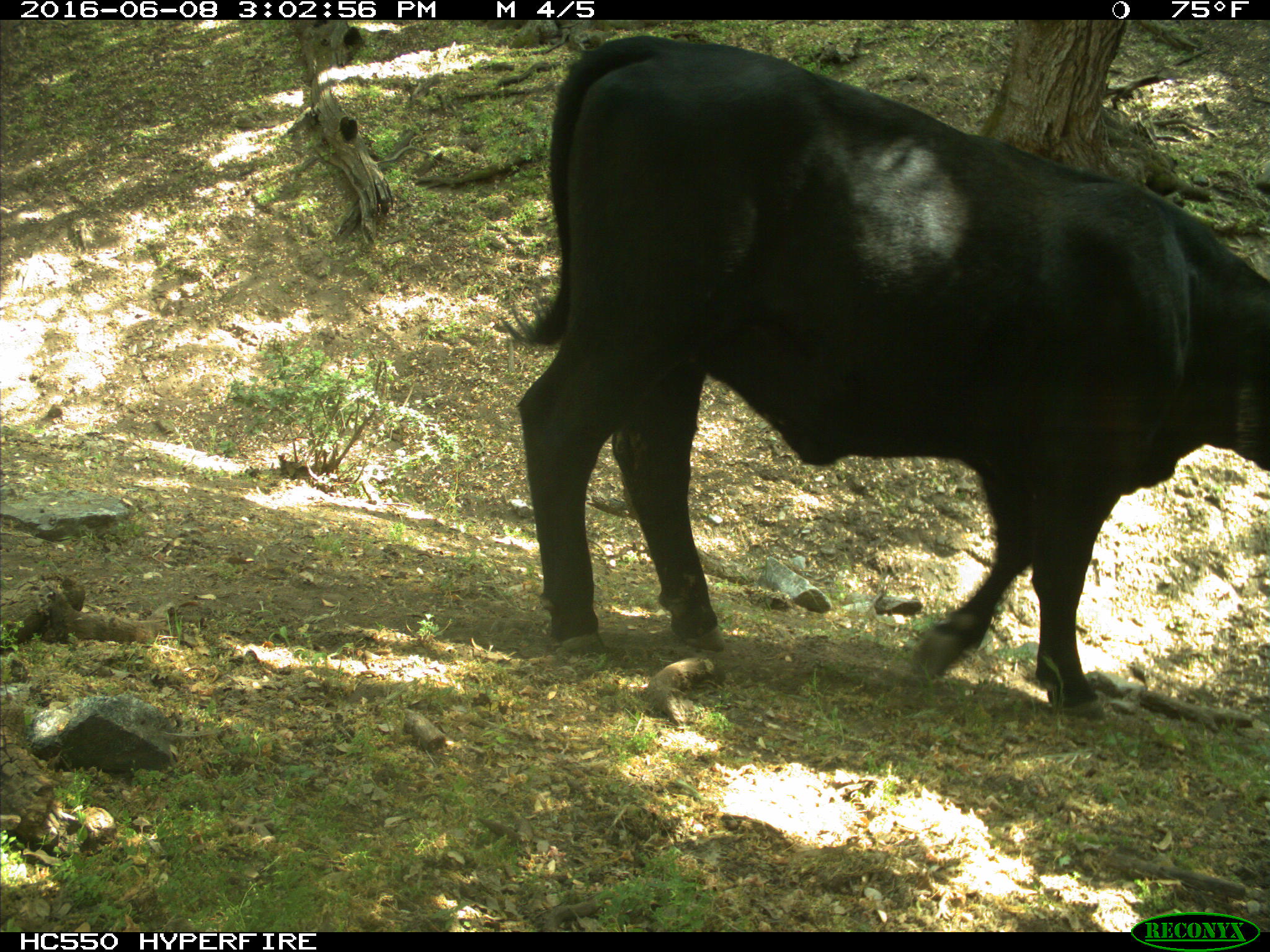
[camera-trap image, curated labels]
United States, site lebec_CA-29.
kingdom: Animalia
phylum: Chordata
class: Mammalia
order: Artiodactyla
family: Bovidae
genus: Bos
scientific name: Bos taurus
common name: domestic cow